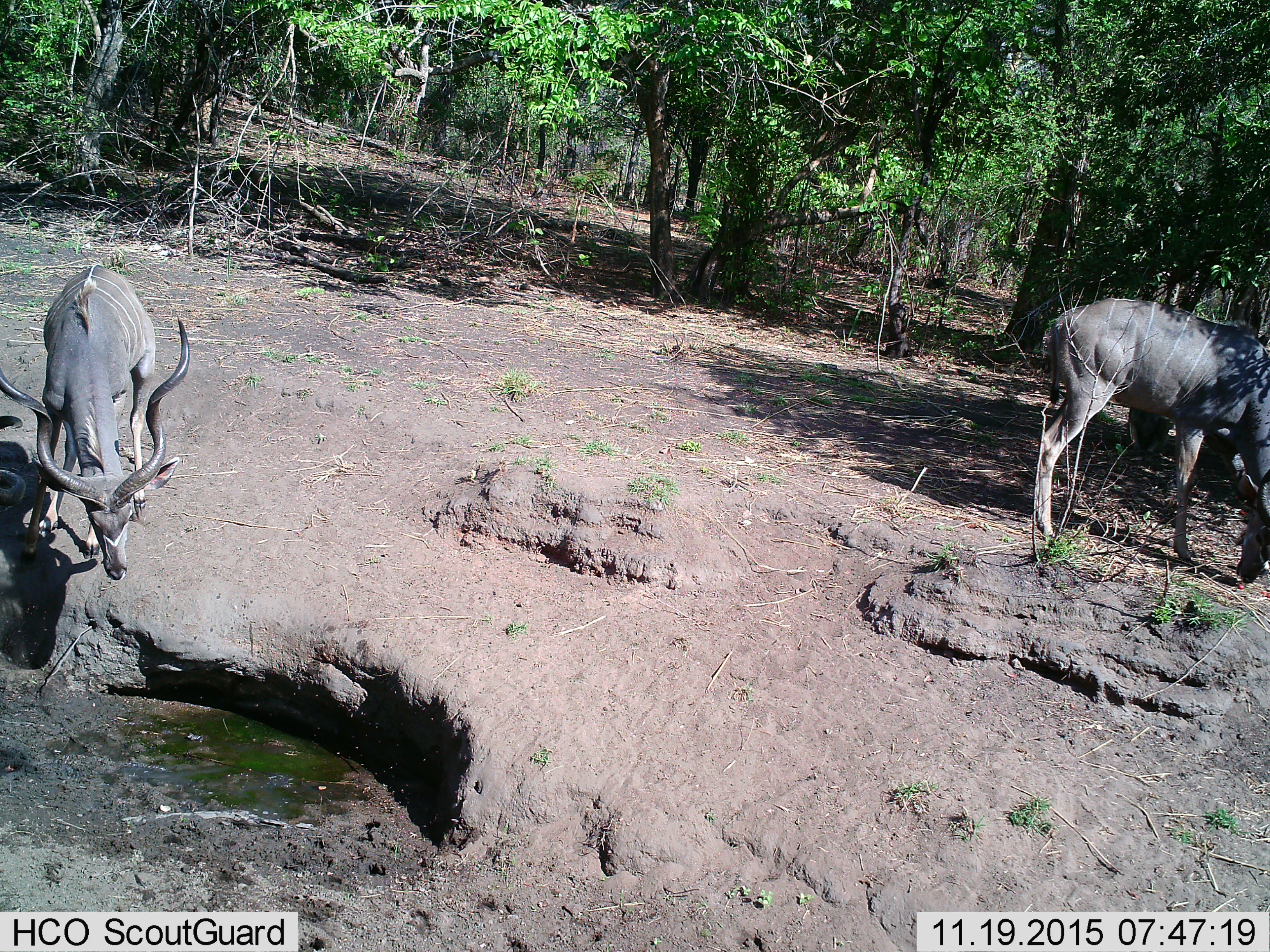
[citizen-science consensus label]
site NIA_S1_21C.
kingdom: Animalia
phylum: Chordata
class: Mammalia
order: Artiodactyla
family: Bovidae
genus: Tragelaphus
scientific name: Tragelaphus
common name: kudu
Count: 2.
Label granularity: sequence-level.